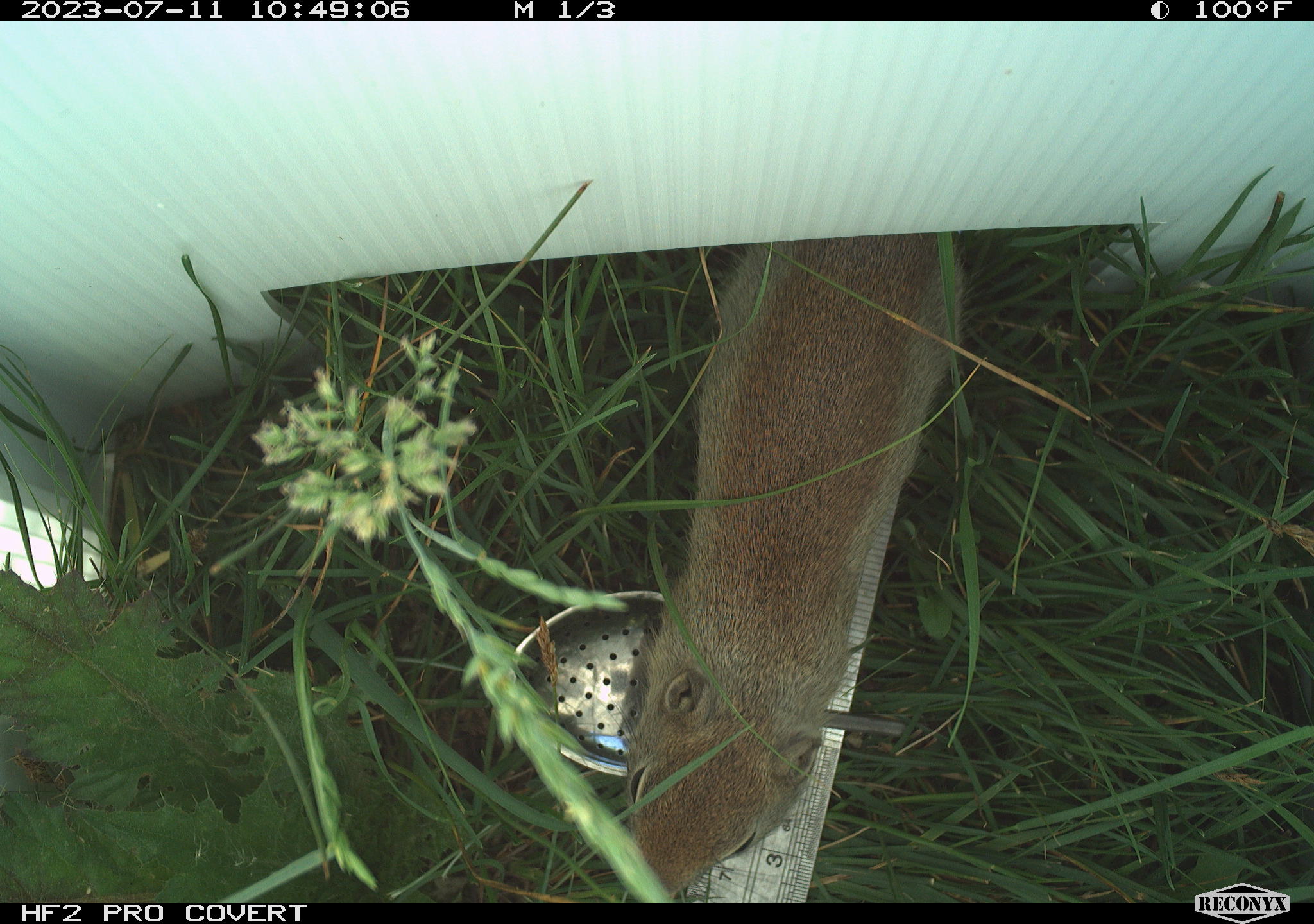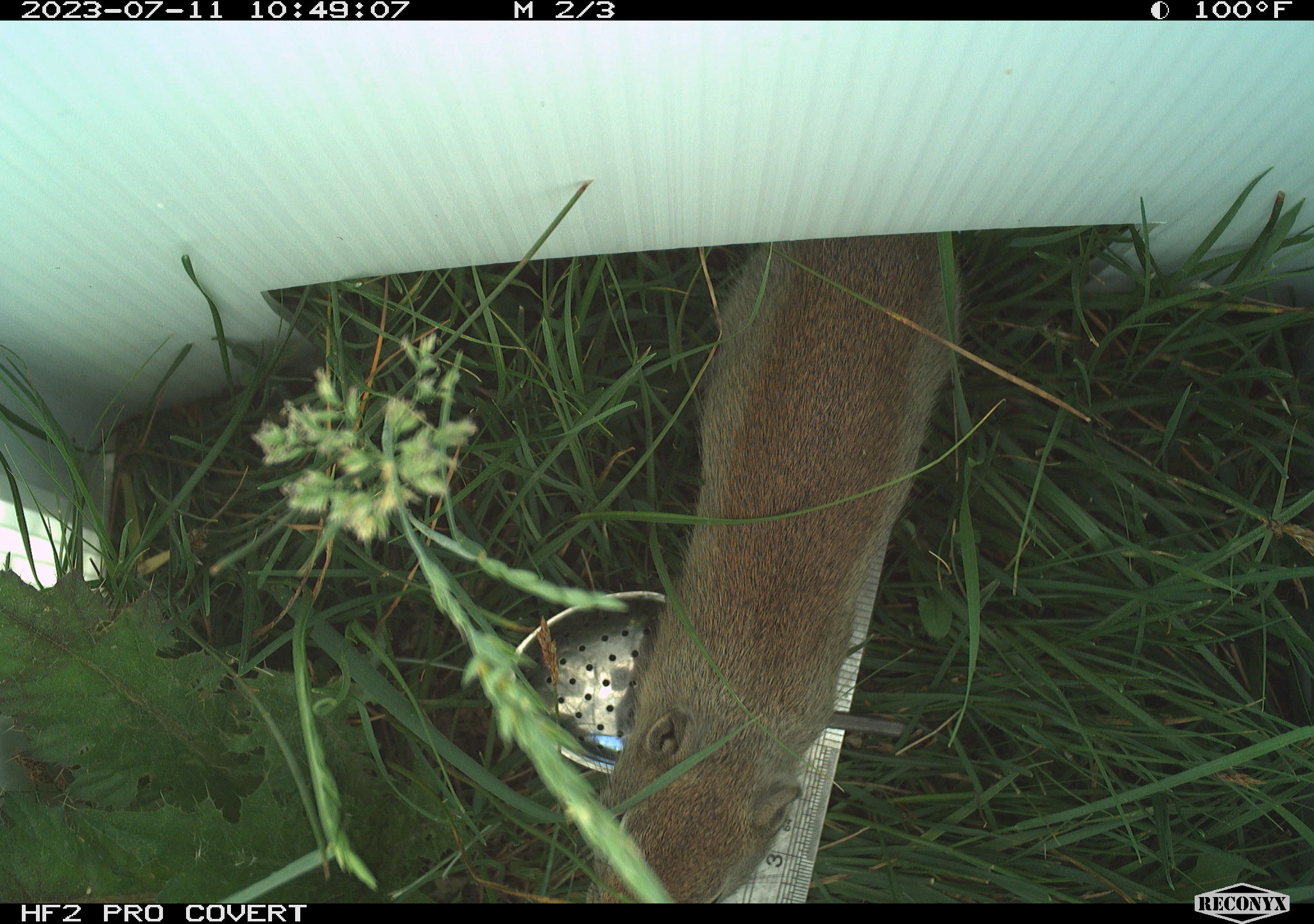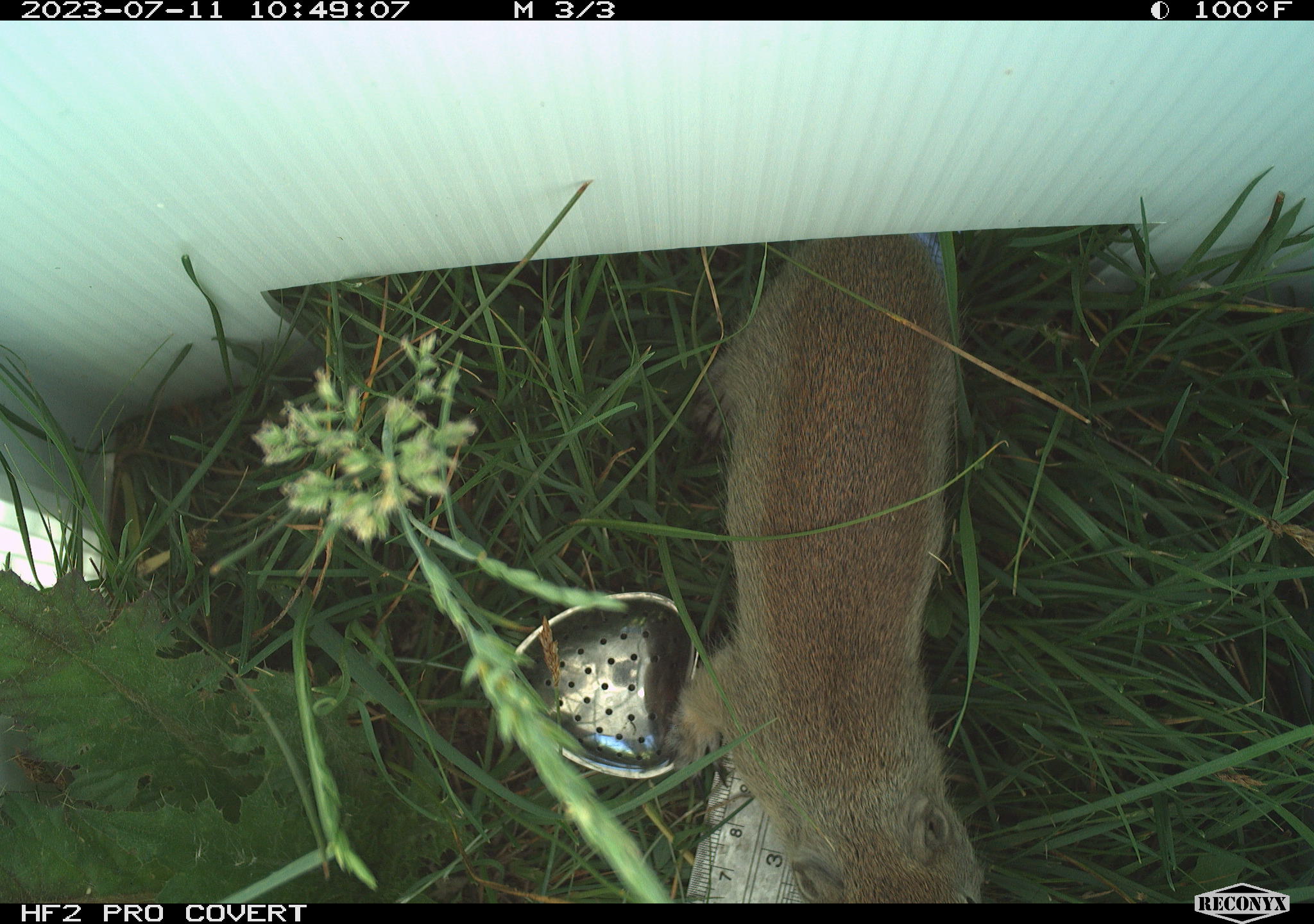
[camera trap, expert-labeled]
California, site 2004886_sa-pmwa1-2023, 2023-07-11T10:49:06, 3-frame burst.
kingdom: Animalia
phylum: Chordata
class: Mammalia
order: Rodentia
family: Sciuridae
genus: Urocitellus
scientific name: Urocitellus beldingi beldingi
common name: belding's ground squirrel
Belding's ground squirrel (Urocitellus beldingi beldingi).